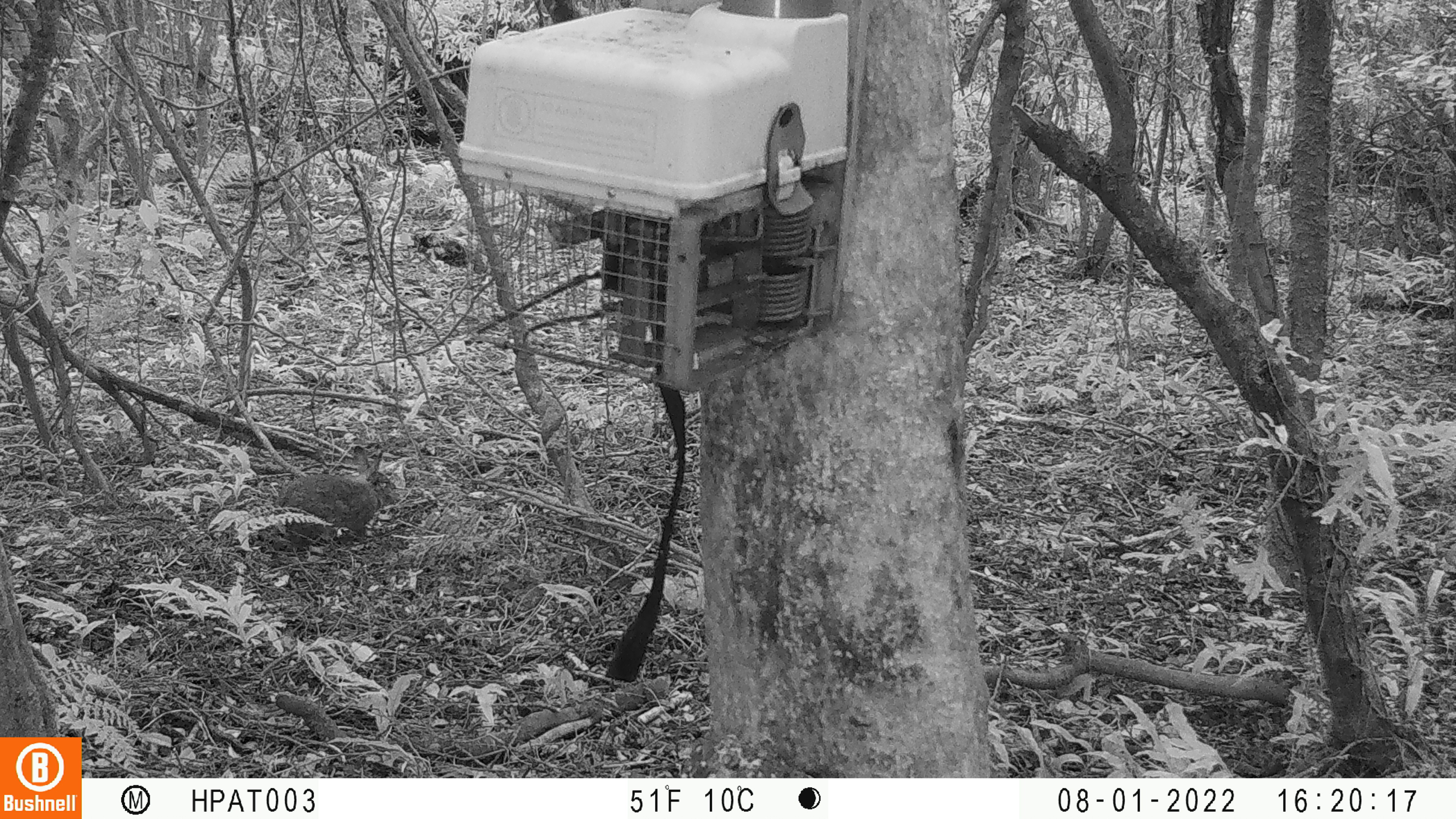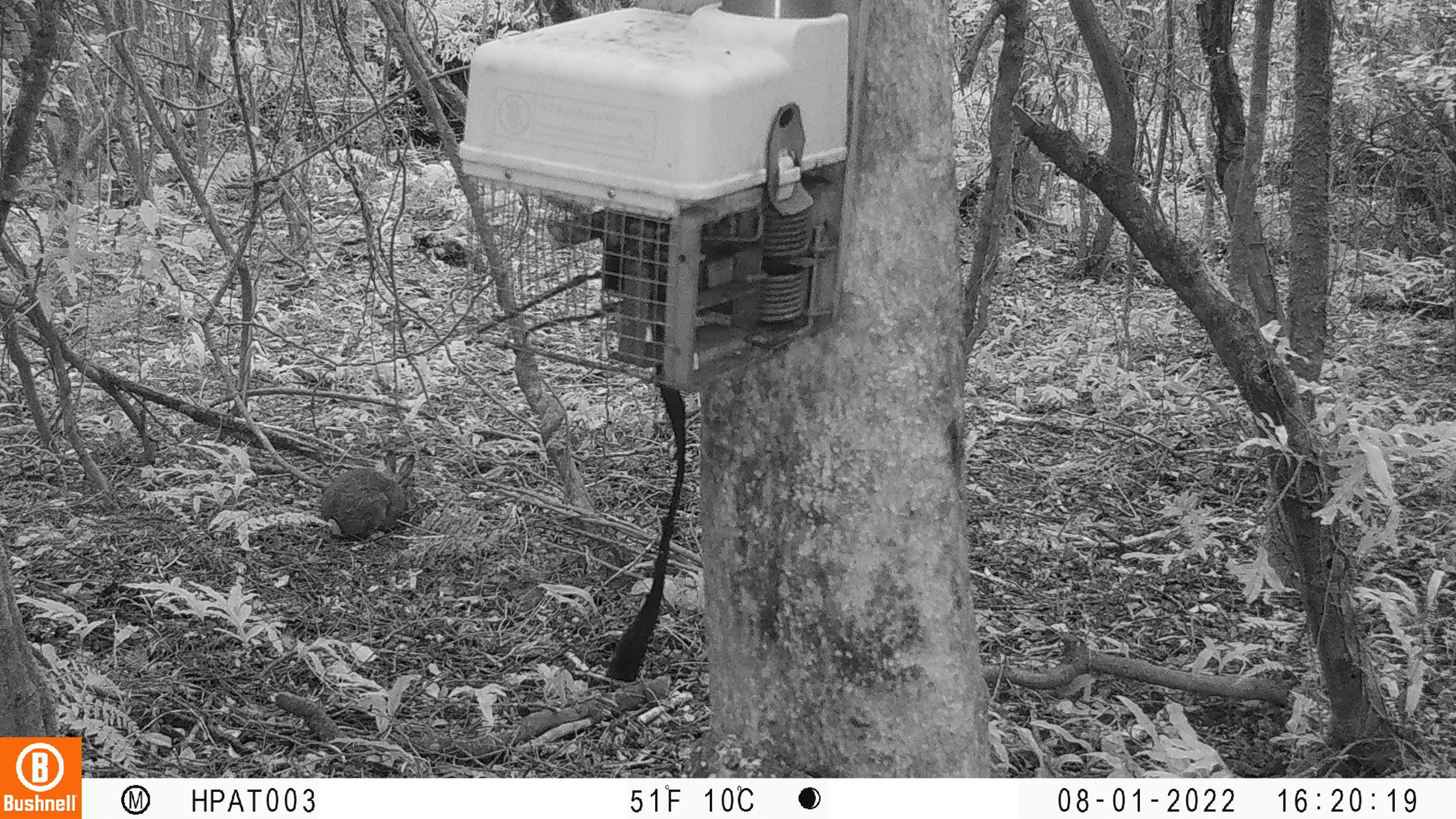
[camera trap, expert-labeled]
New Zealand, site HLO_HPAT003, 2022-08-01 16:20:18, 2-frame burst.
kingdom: Animalia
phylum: Chordata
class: Mammalia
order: Lagomorpha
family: Leporidae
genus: Oryctolagus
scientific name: Oryctolagus cuniculus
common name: european rabbit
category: rabbit